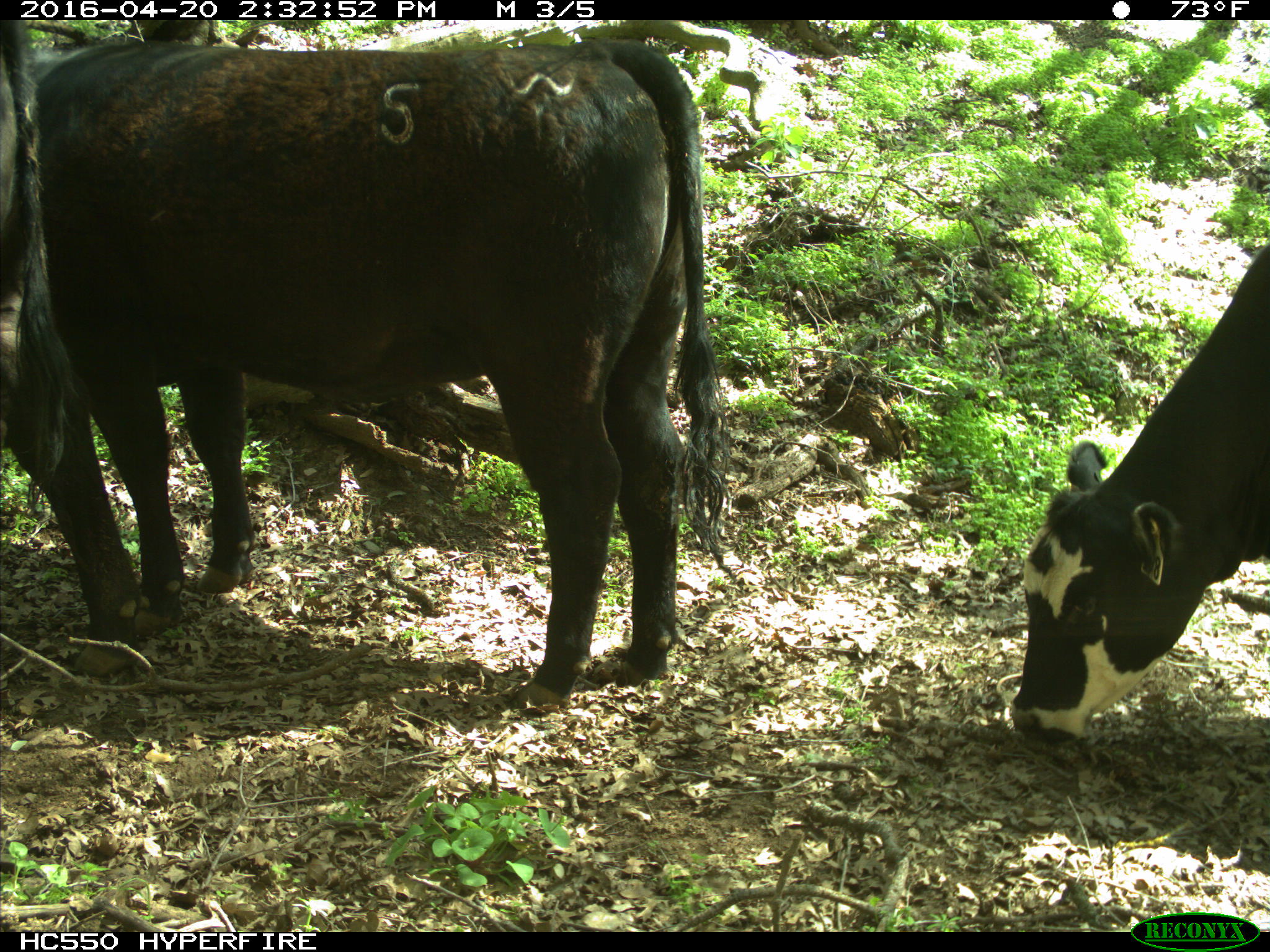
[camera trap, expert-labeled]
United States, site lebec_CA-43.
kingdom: Animalia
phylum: Chordata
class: Mammalia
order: Artiodactyla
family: Bovidae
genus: Bos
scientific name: Bos taurus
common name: domestic cow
Bos taurus (domestic cow).